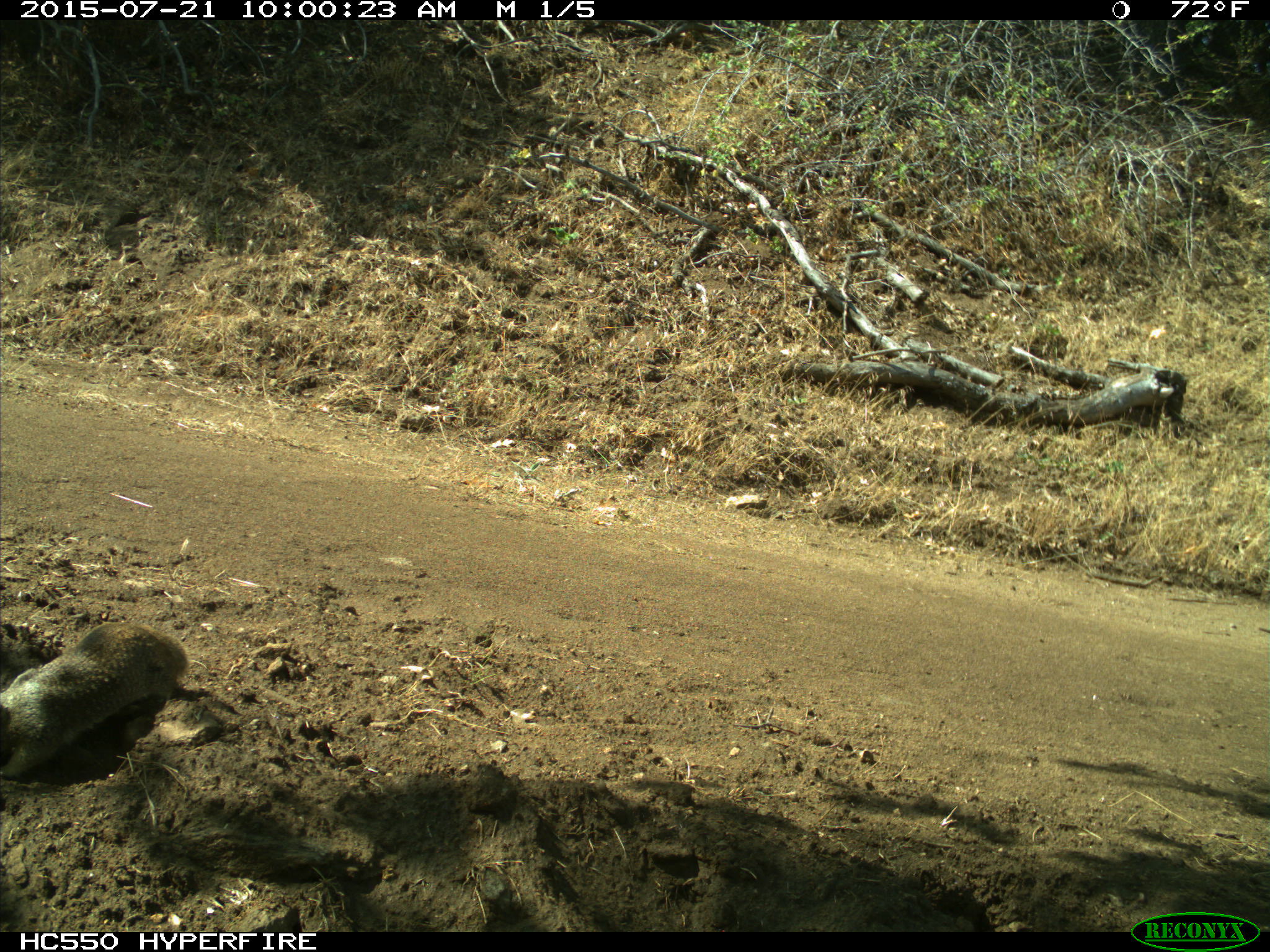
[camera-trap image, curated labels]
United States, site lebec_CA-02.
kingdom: Animalia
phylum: Chordata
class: Mammalia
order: Rodentia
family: Sciuridae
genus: Otospermophilus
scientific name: Otospermophilus beecheyi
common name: california ground squirrel